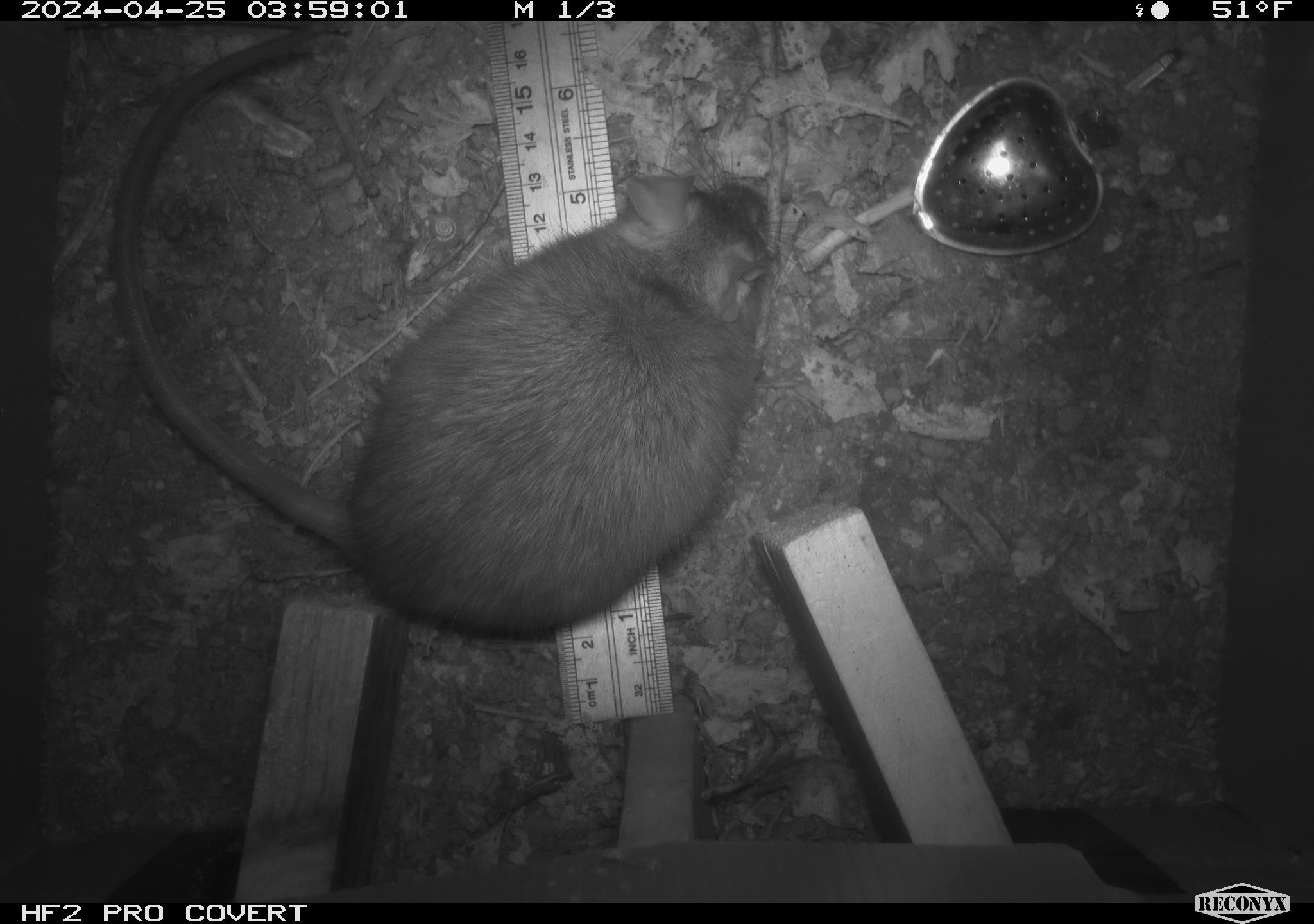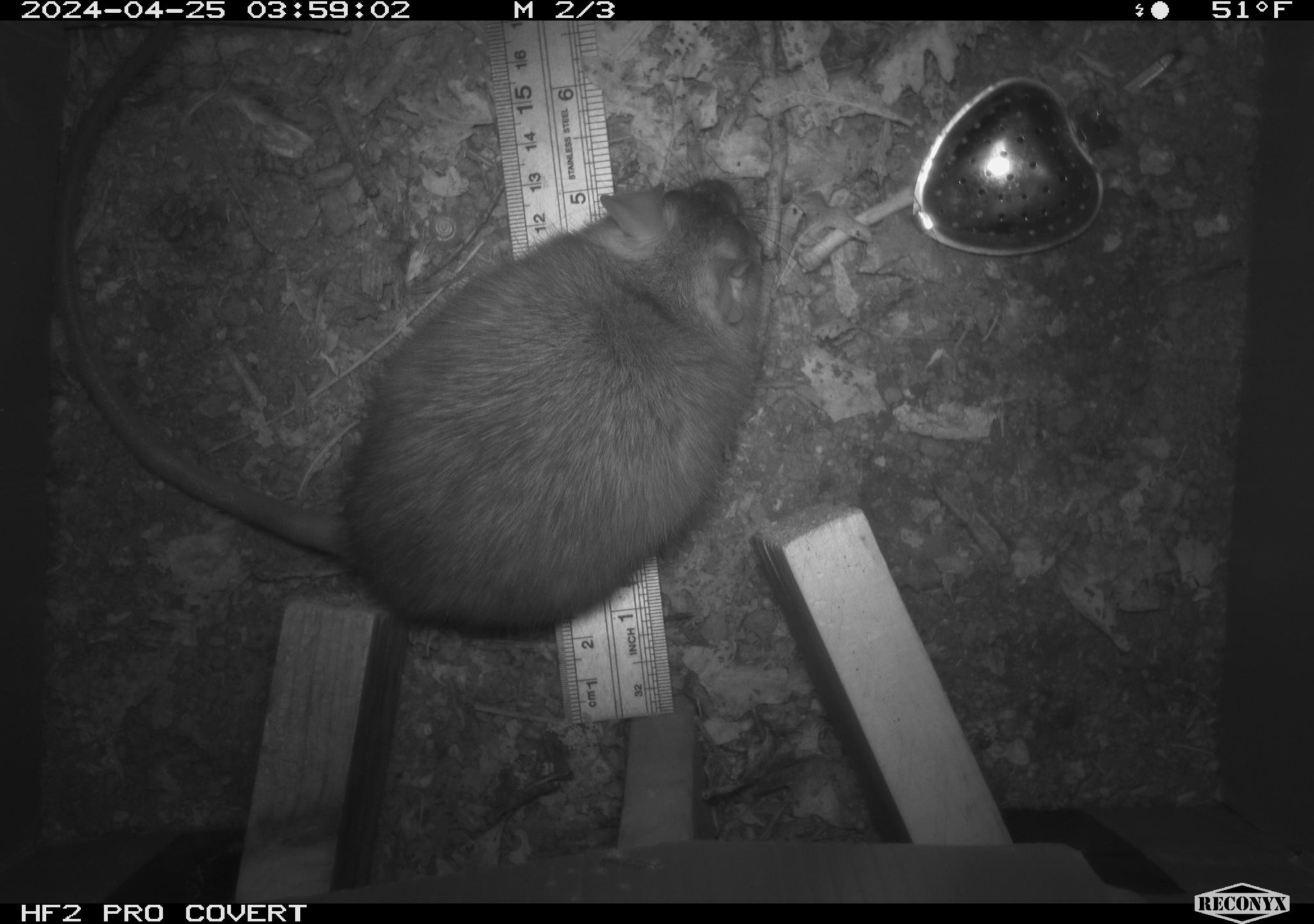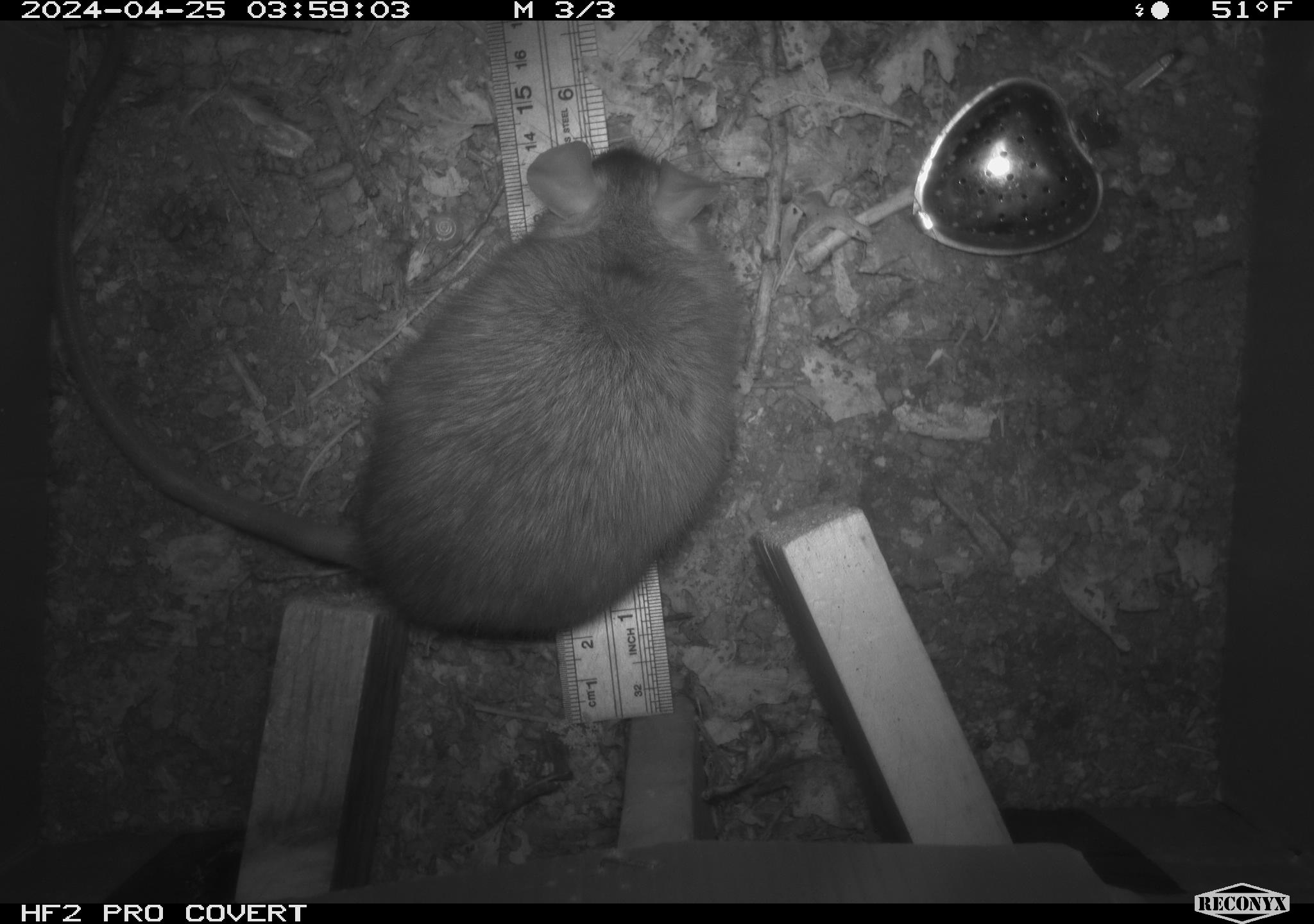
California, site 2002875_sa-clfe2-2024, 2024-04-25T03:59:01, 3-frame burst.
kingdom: Animalia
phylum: Chordata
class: Mammalia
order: Rodentia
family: Muridae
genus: Rattus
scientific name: Rattus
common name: rat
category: rattus species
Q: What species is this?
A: Rattus species (rat) (Rattus).